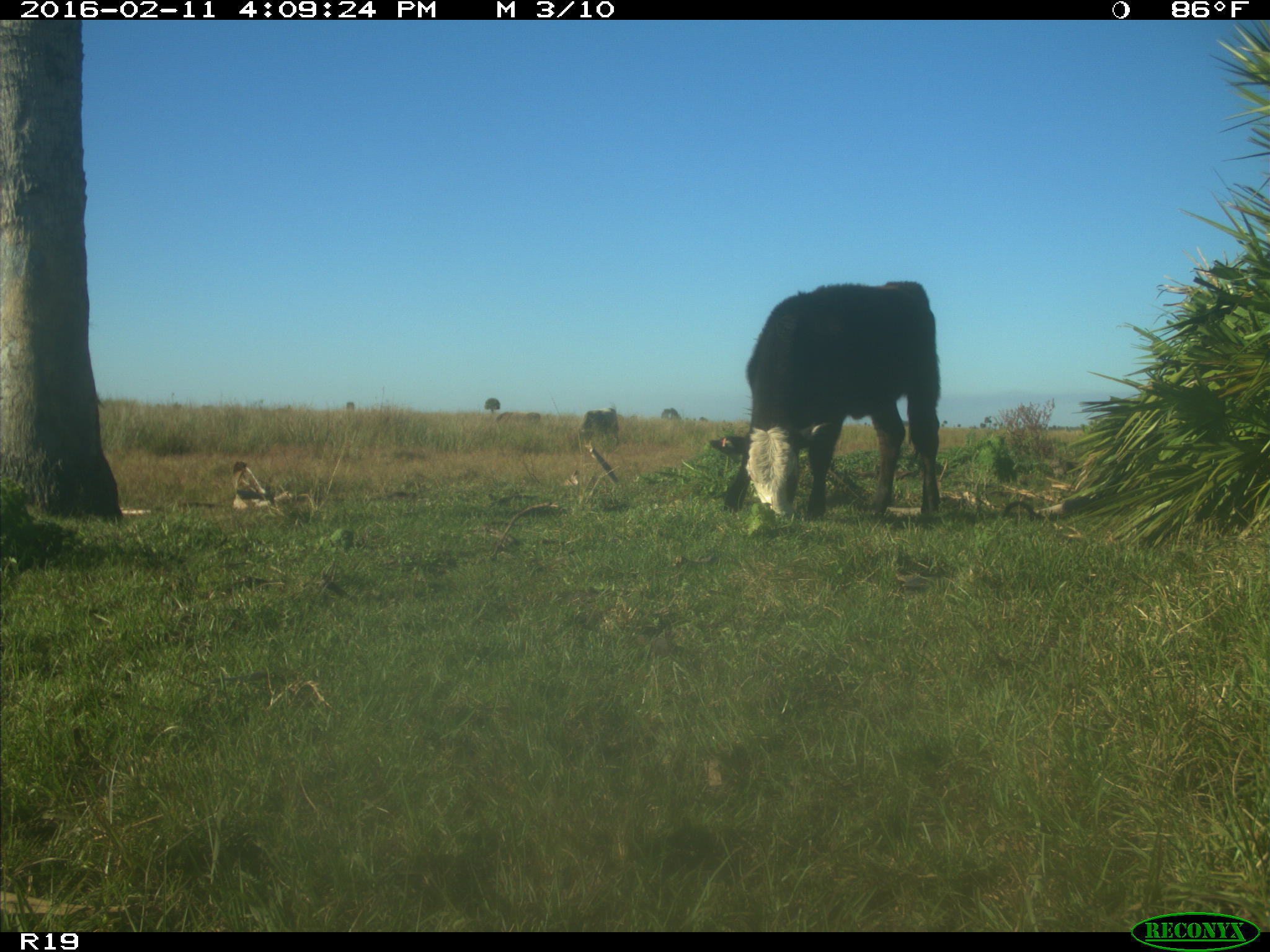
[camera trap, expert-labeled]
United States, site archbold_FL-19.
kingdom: Animalia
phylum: Chordata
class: Mammalia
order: Artiodactyla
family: Bovidae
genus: Bos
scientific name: Bos taurus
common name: domestic cow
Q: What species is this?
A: Bos taurus (domestic cow).